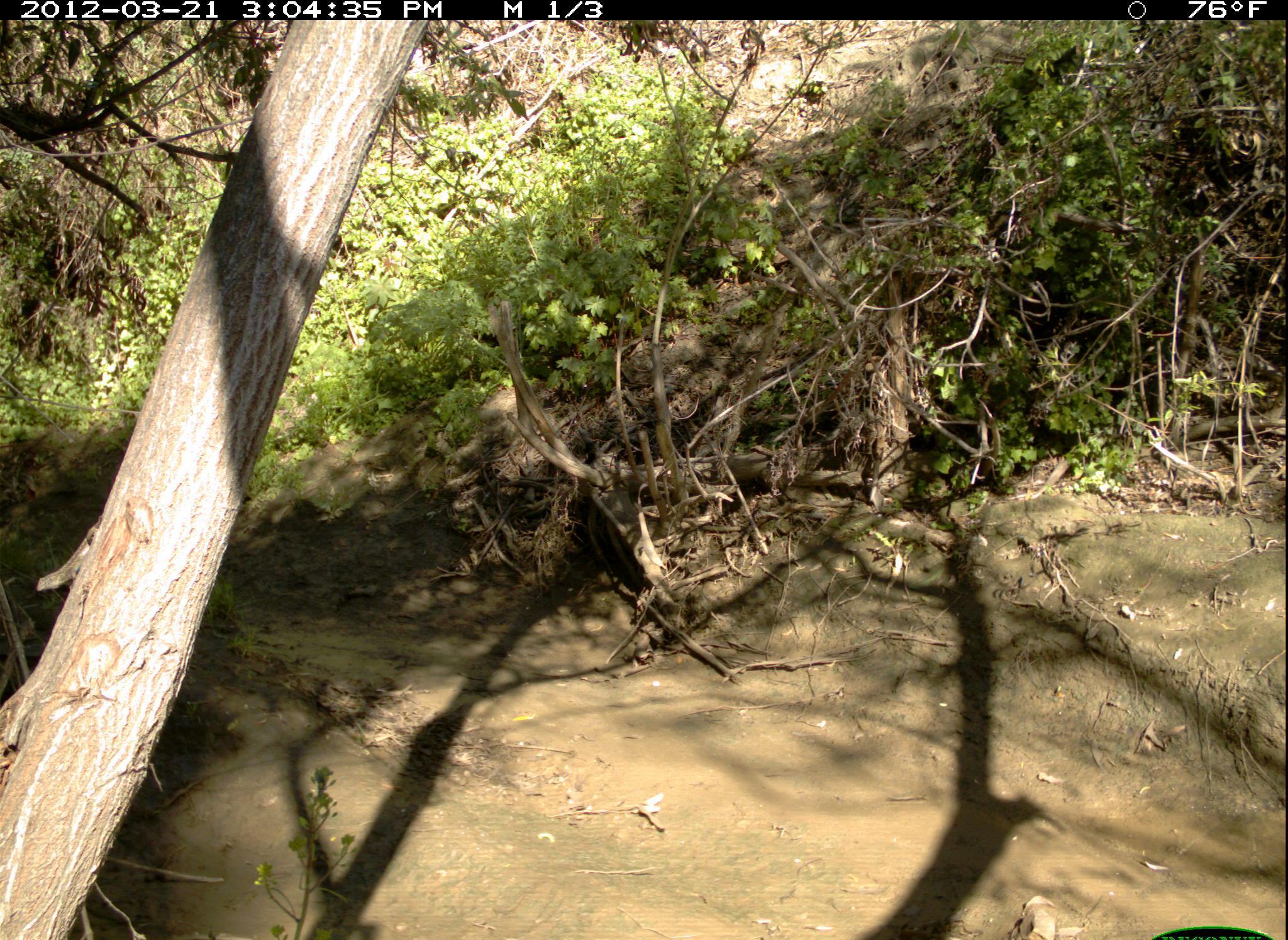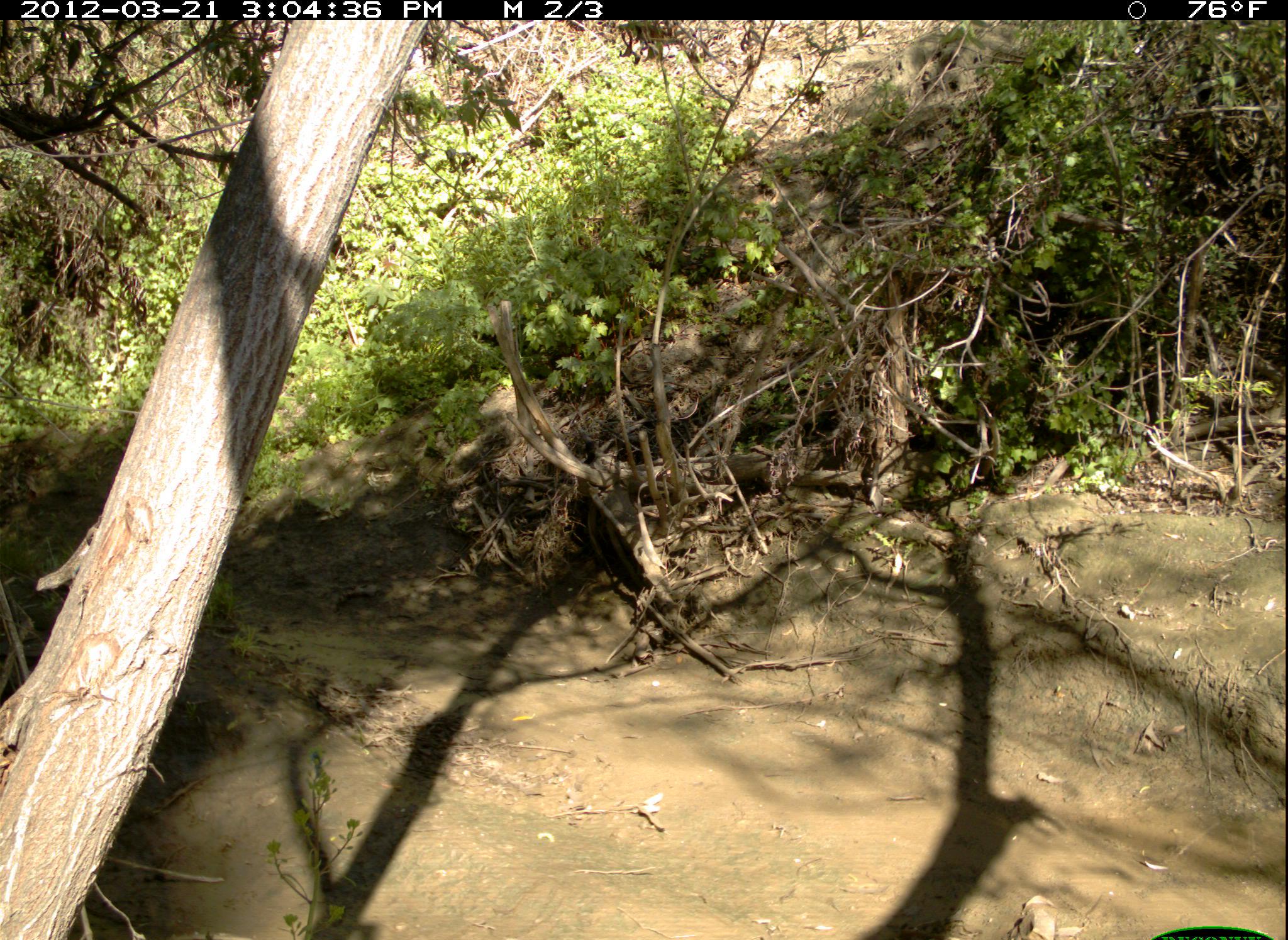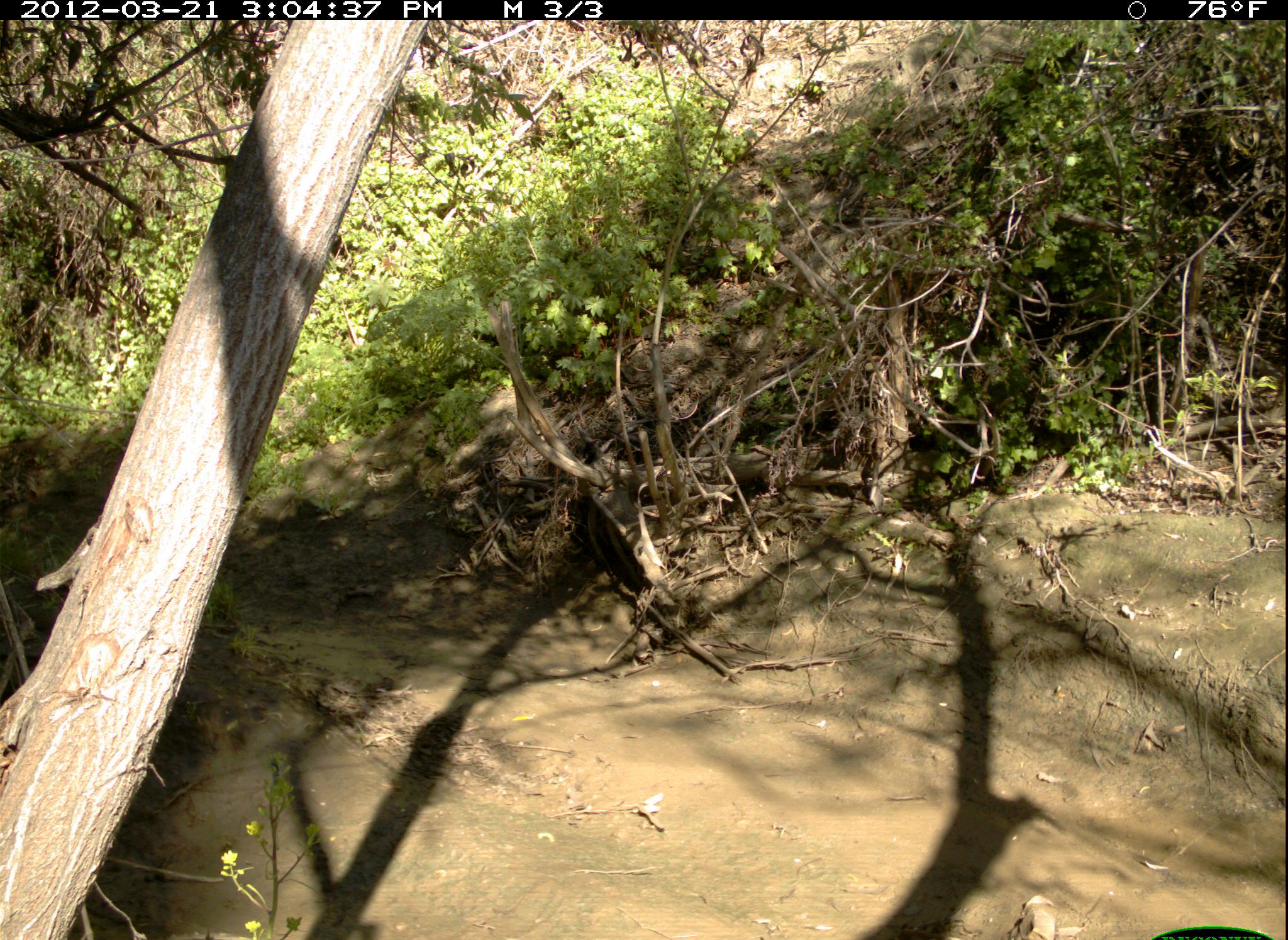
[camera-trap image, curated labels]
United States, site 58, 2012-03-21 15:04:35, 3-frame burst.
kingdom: Animalia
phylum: Chordata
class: Reptilia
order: Squamata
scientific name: Squamata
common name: lizard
Lizard (Squamata).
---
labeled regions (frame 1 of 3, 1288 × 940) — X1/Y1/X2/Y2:
lizard: 35/514/113/599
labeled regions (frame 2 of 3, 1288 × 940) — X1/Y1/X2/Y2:
lizard: 37/511/110/595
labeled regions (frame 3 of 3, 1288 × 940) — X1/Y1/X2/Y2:
lizard: 33/508/108/597